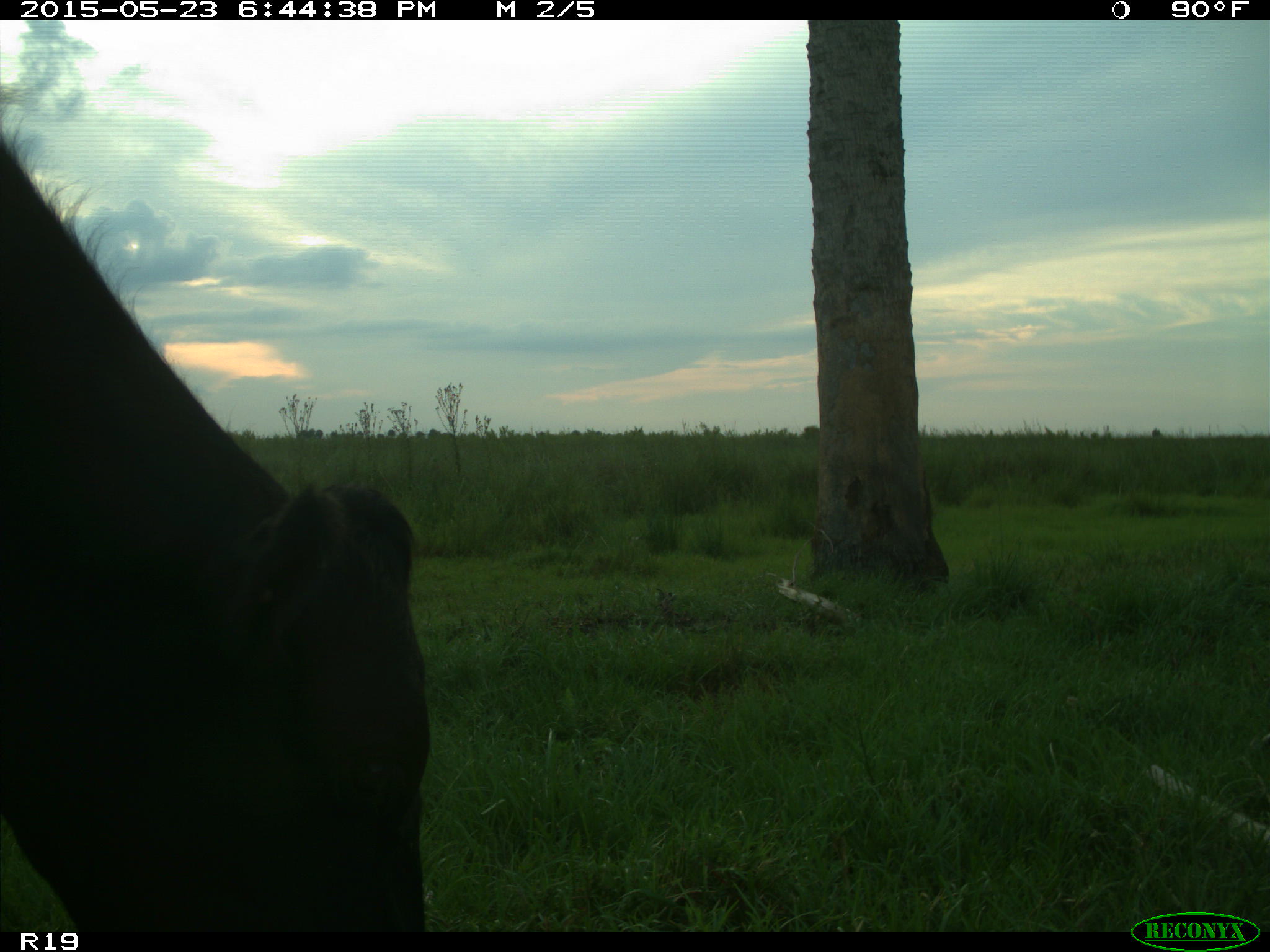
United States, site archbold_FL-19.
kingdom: Animalia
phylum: Chordata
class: Mammalia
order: Artiodactyla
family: Bovidae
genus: Bos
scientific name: Bos taurus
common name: domestic cow